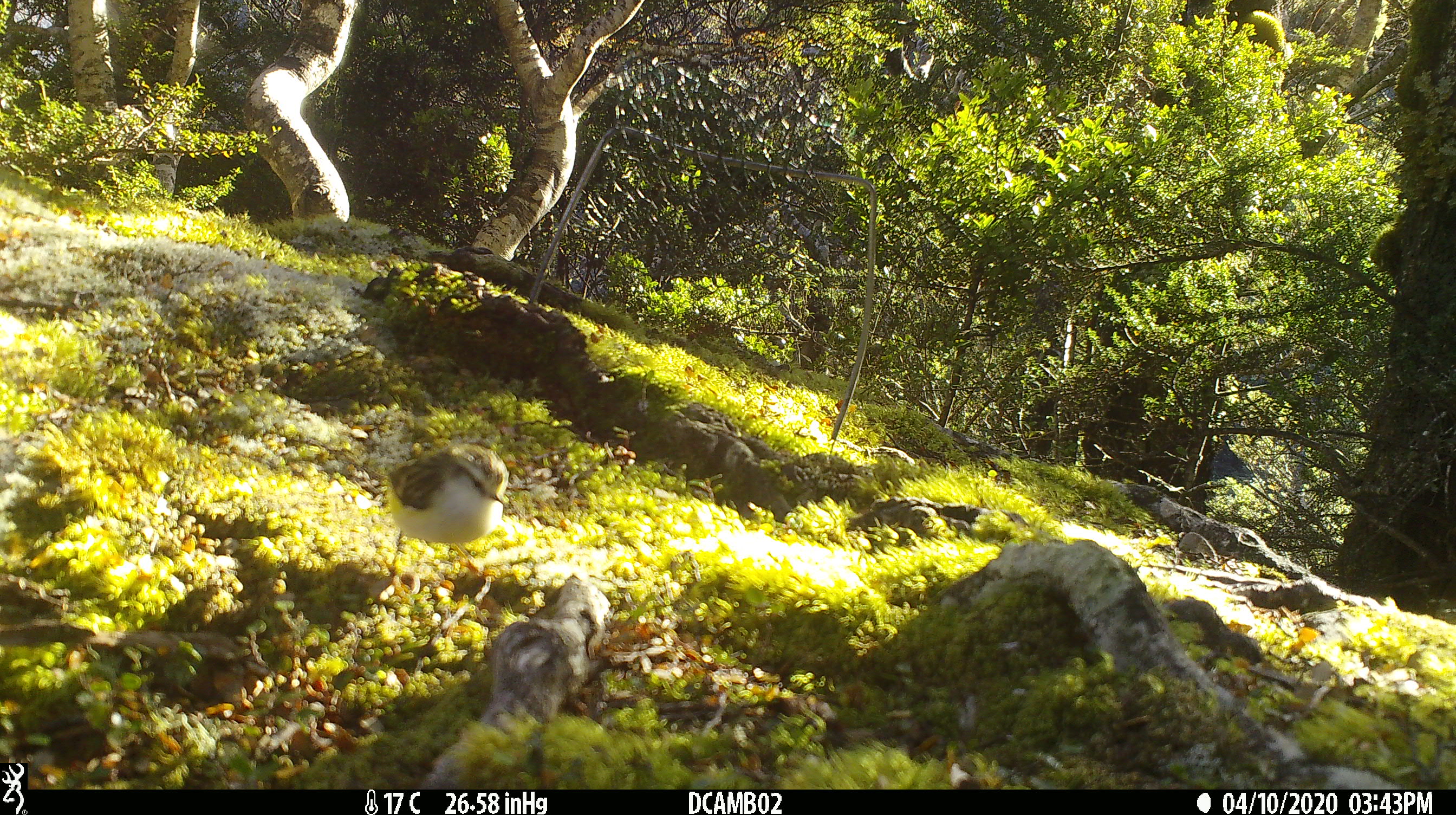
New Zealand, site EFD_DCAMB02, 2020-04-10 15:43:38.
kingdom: Animalia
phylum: Chordata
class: Aves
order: Passeriformes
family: Acanthisittidae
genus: Acanthisitta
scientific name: Acanthisitta chloris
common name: rifleman